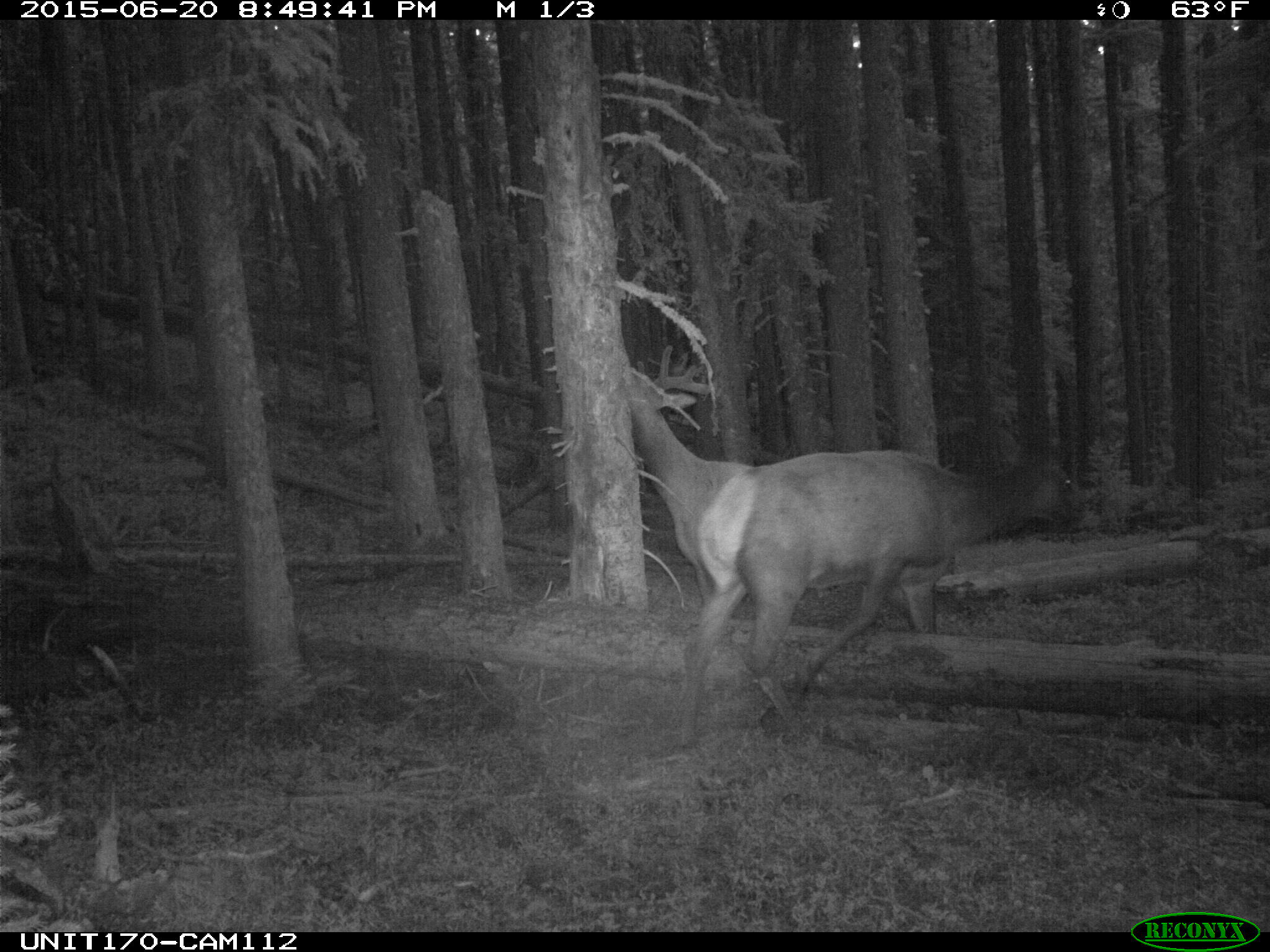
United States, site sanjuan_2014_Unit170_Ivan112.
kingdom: Animalia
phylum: Chordata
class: Mammalia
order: Artiodactyla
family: Cervidae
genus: Cervus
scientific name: Cervus elaphus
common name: red deer